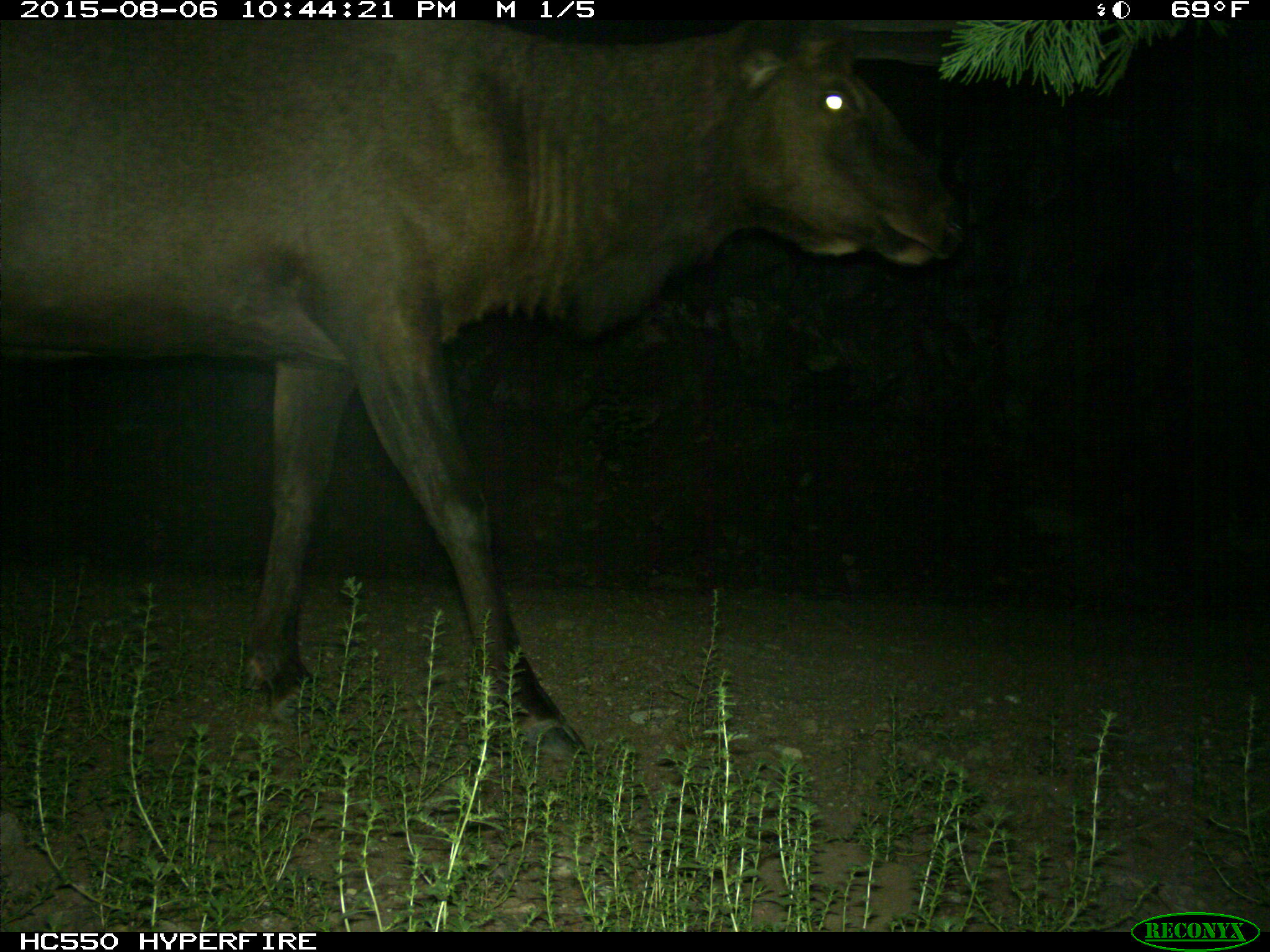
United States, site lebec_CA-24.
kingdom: Animalia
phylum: Chordata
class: Mammalia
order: Artiodactyla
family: Cervidae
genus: Cervus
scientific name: Cervus canadensis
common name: elk